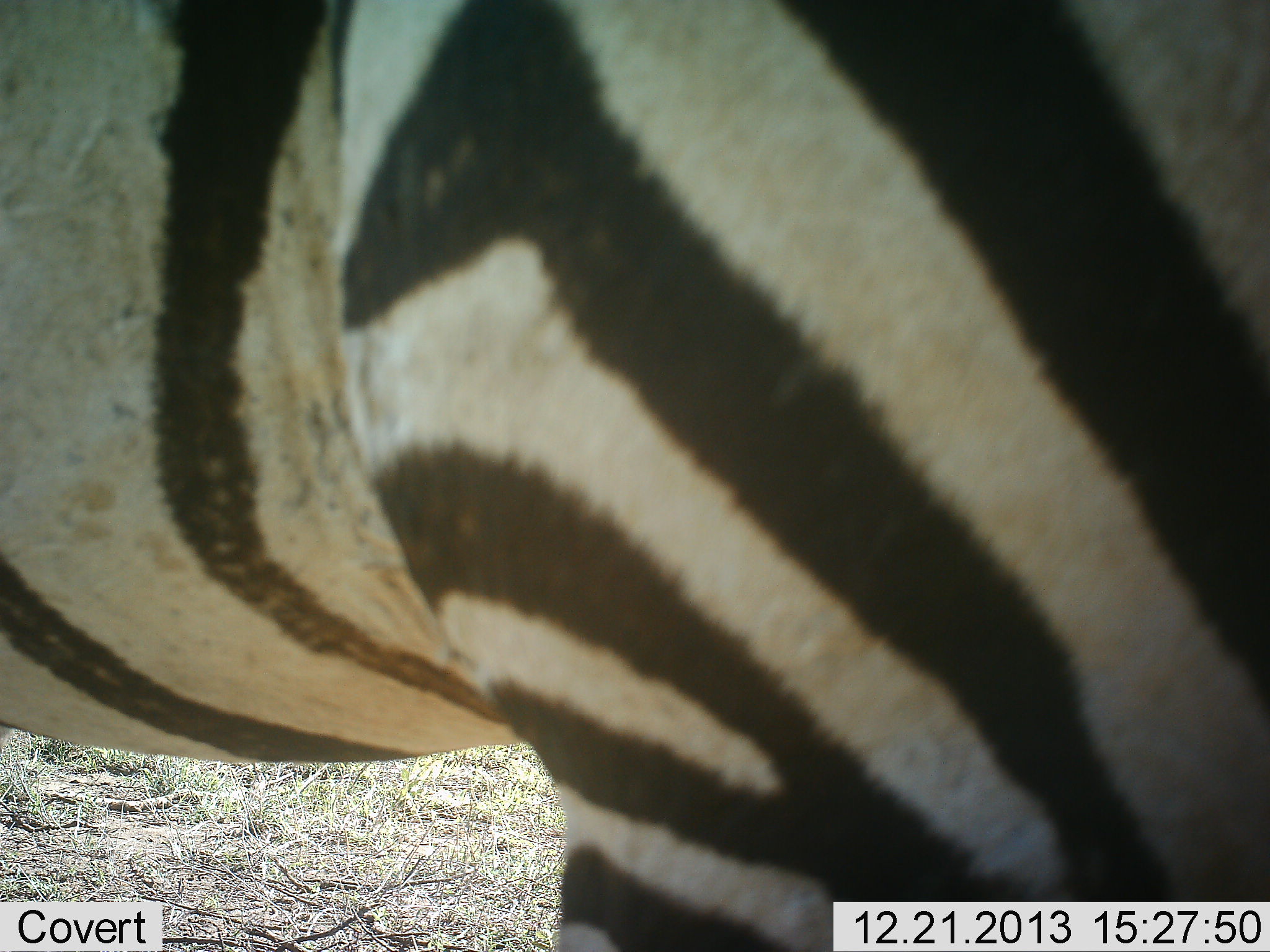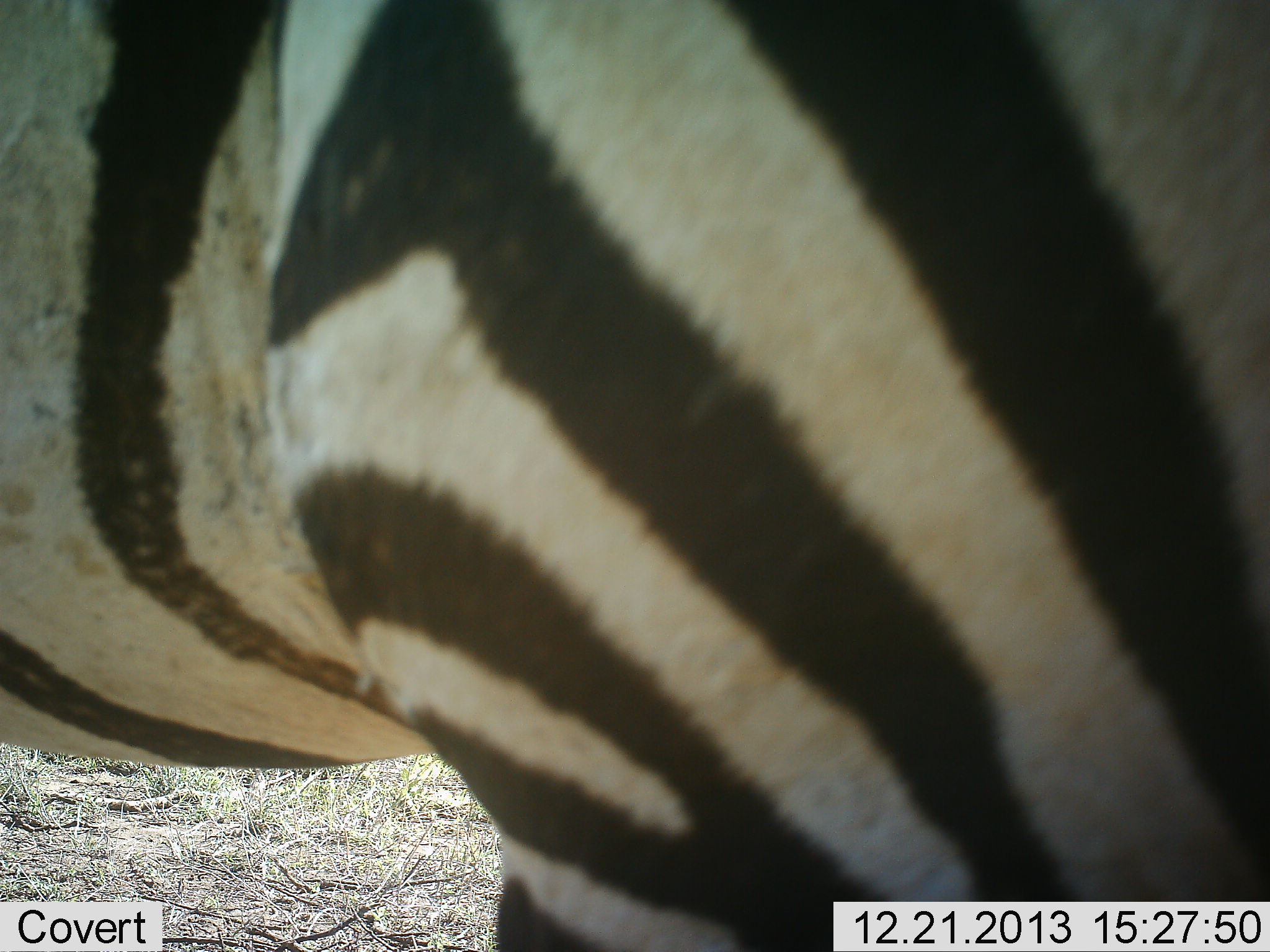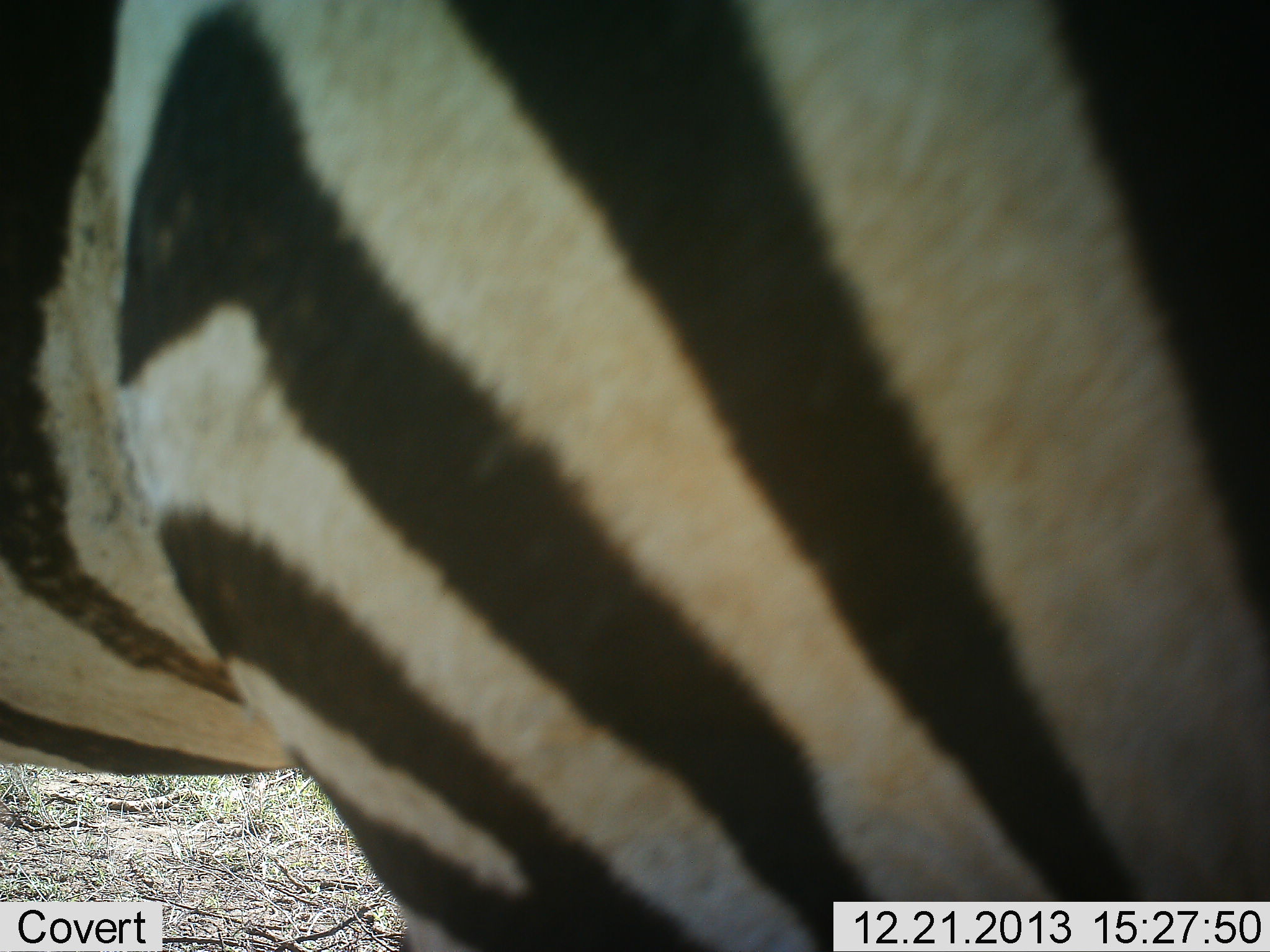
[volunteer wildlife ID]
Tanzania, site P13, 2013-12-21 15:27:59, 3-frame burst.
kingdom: Animalia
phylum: Chordata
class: Mammalia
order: Perissodactyla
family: Equidae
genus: Equus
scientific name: Equus quagga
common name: plains zebra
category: zebra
Zebra (plains zebra) (Equus quagga), count 1. Behavior (volunteer vote fractions): standing 70%, resting 0%, moving 30%, interacting 0%. Young present (vote fraction): 0%. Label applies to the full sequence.